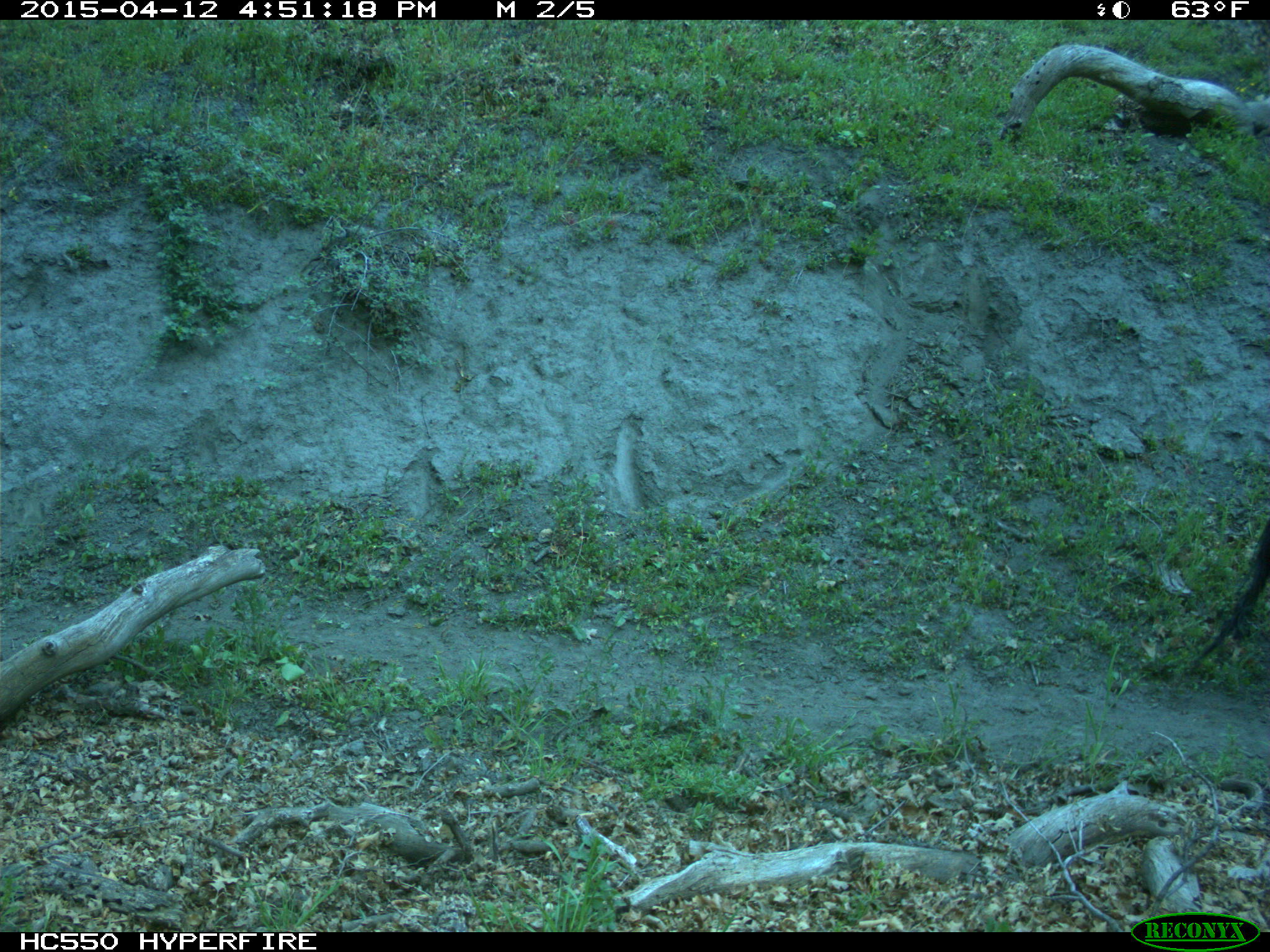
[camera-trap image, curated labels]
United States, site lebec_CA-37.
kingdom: Animalia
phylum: Chordata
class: Mammalia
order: Artiodactyla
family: Bovidae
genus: Bos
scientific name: Bos taurus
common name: domestic cow